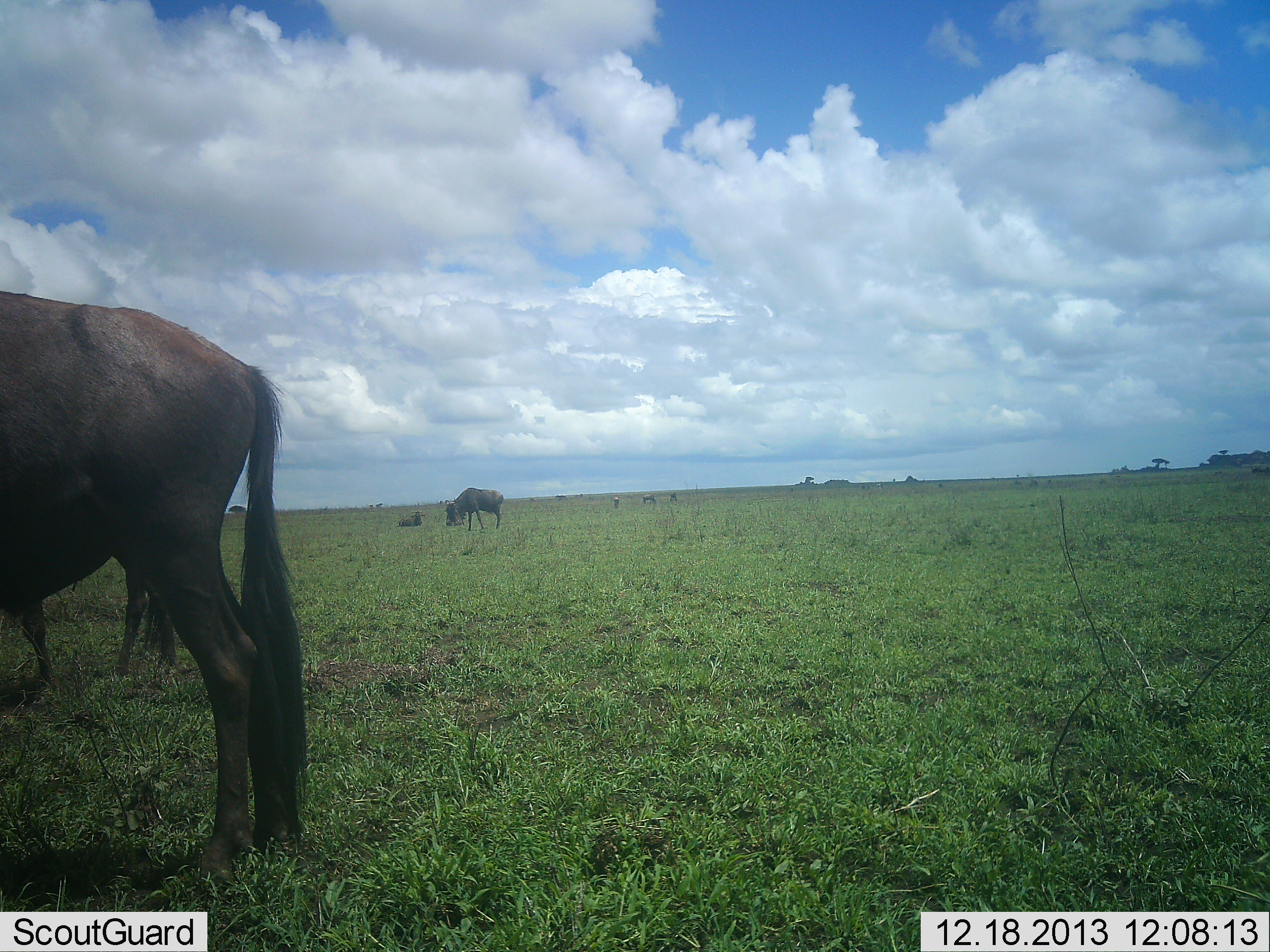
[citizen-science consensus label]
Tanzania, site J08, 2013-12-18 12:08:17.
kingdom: Animalia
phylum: Chordata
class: Mammalia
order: Artiodactyla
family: Bovidae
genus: Connochaetes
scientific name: Connochaetes taurinus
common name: blue wildebeest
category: wildebeest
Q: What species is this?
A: Wildebeest (blue wildebeest) (Connochaetes taurinus).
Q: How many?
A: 4.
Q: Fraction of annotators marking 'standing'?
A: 80%.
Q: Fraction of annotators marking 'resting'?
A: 50%.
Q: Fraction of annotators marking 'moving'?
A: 0%.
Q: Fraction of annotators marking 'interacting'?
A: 0%.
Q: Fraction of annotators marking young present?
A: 10%.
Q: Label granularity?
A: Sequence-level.